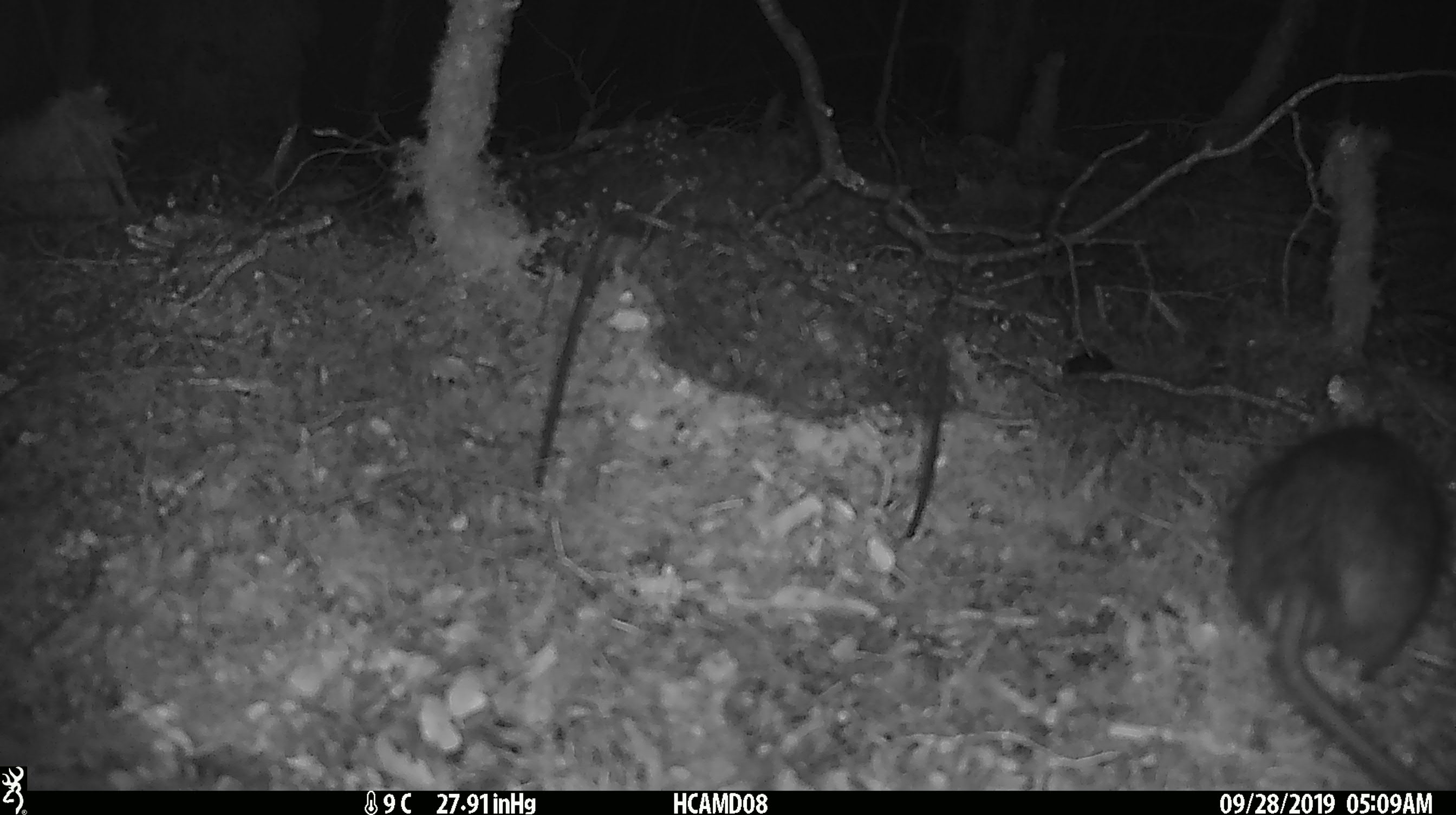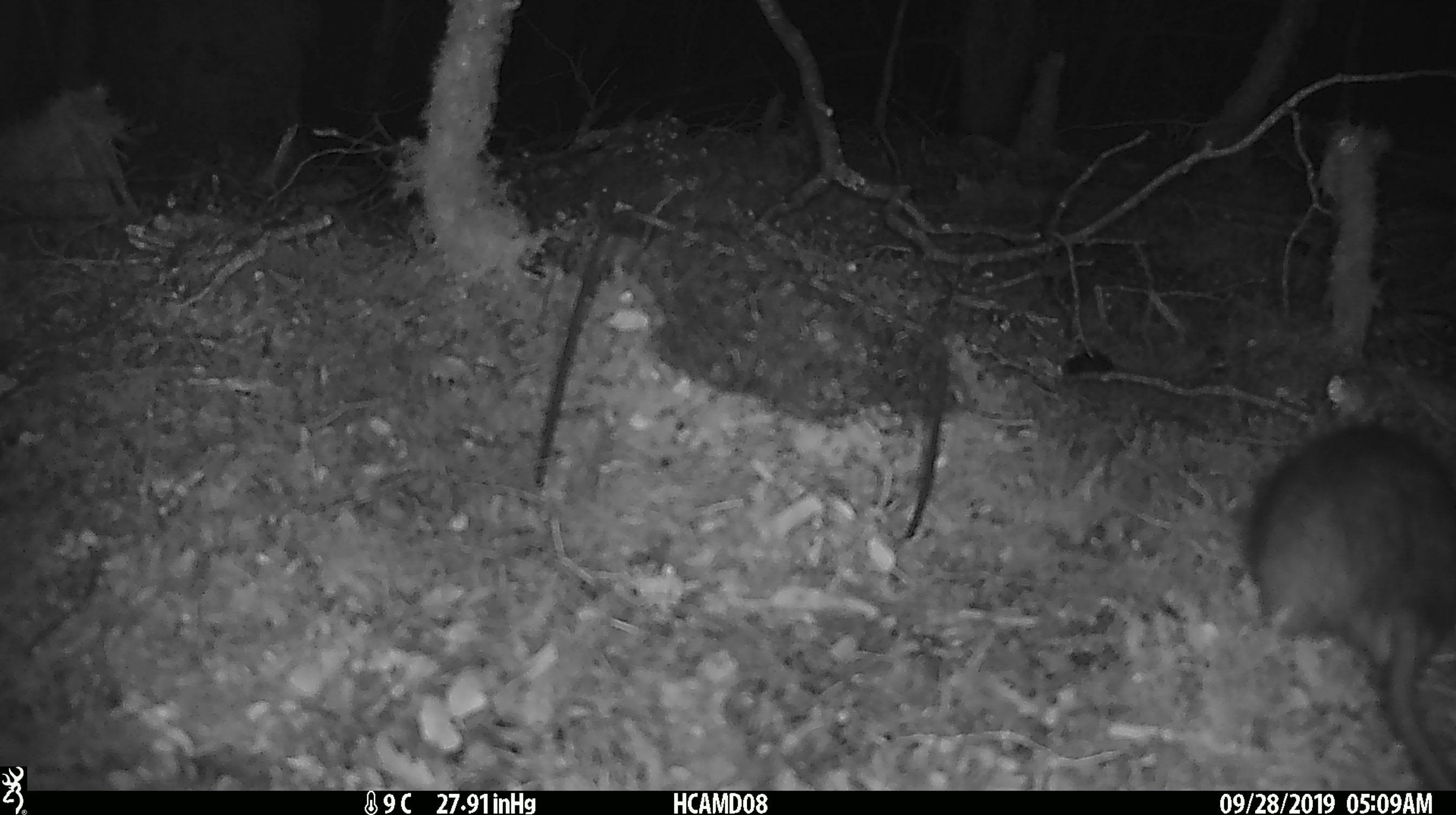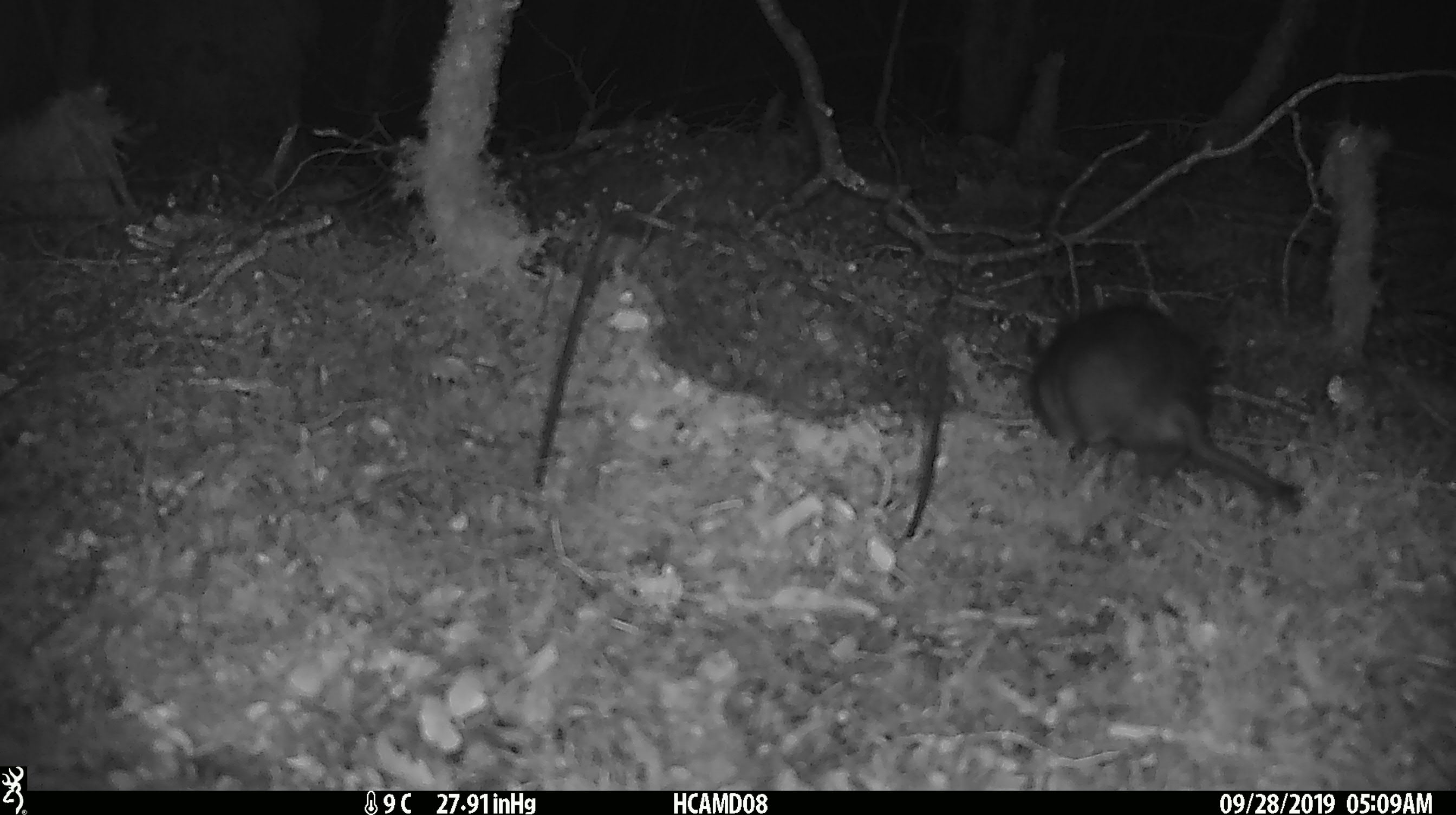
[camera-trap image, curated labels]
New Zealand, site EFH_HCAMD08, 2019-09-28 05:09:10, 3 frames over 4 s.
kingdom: Animalia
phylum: Chordata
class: Mammalia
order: Rodentia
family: Muridae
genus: Rattus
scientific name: Rattus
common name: rat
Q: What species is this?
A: Rat (Rattus).